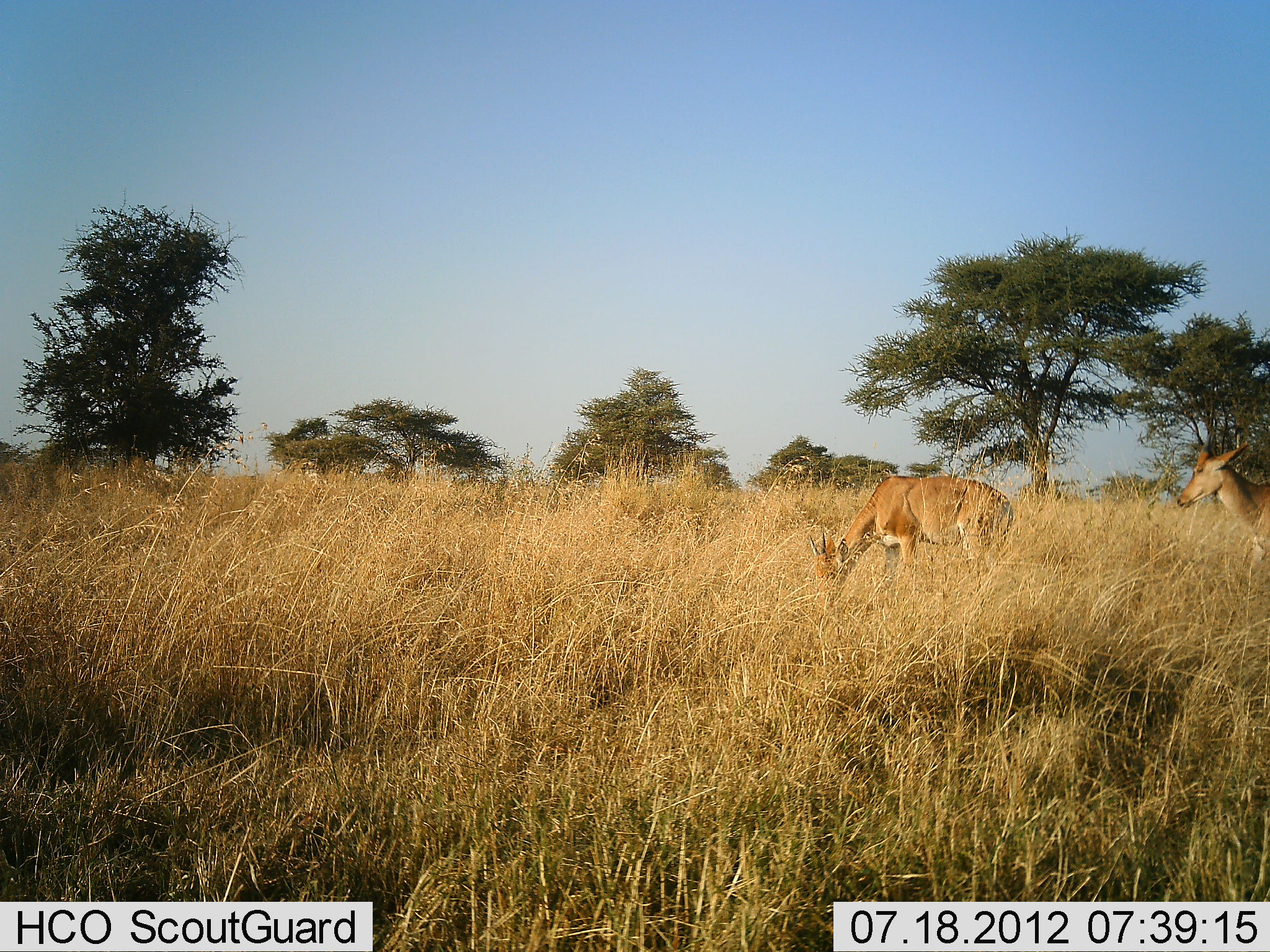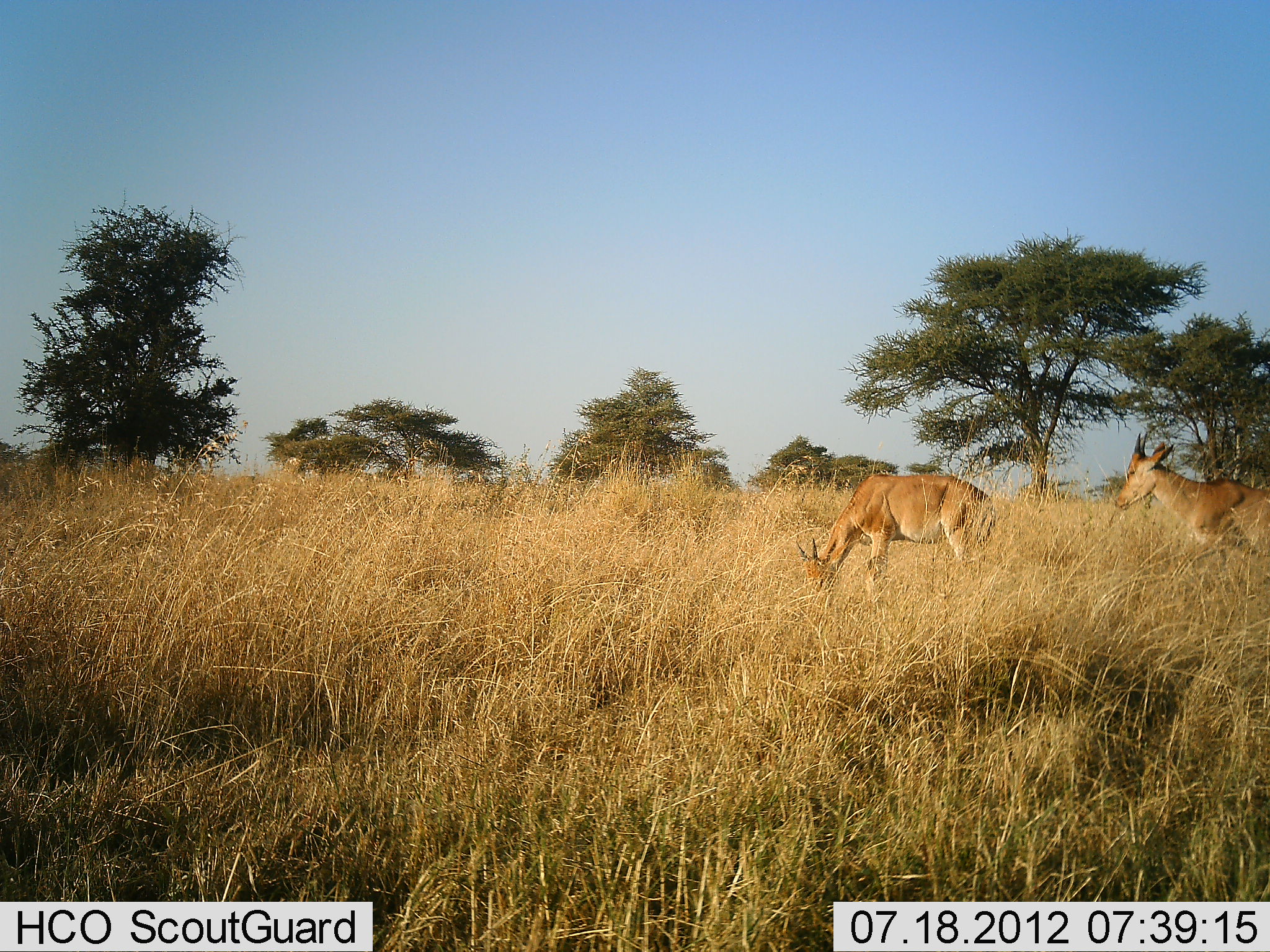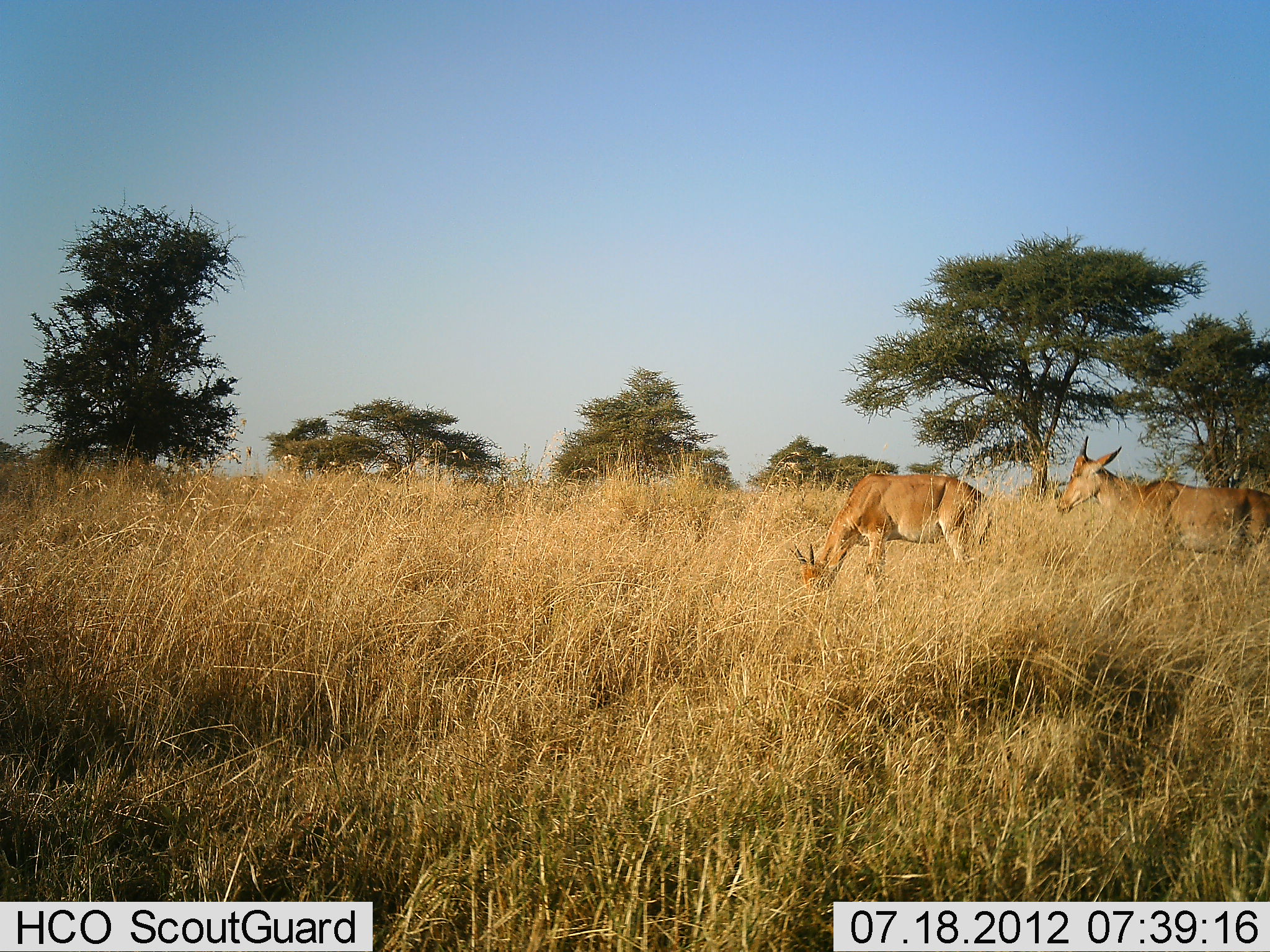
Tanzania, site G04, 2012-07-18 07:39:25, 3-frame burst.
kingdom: Animalia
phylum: Chordata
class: Mammalia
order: Artiodactyla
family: Bovidae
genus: Nanger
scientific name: Nanger granti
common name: grant's gazelle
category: gazellegrants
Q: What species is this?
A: Gazellegrants (grant's gazelle) (Nanger granti).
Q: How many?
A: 2.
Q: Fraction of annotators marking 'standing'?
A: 50%.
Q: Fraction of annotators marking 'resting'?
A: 0%.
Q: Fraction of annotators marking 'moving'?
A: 12%.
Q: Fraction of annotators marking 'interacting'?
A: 0%.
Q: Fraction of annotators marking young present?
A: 0%.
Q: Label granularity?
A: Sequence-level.